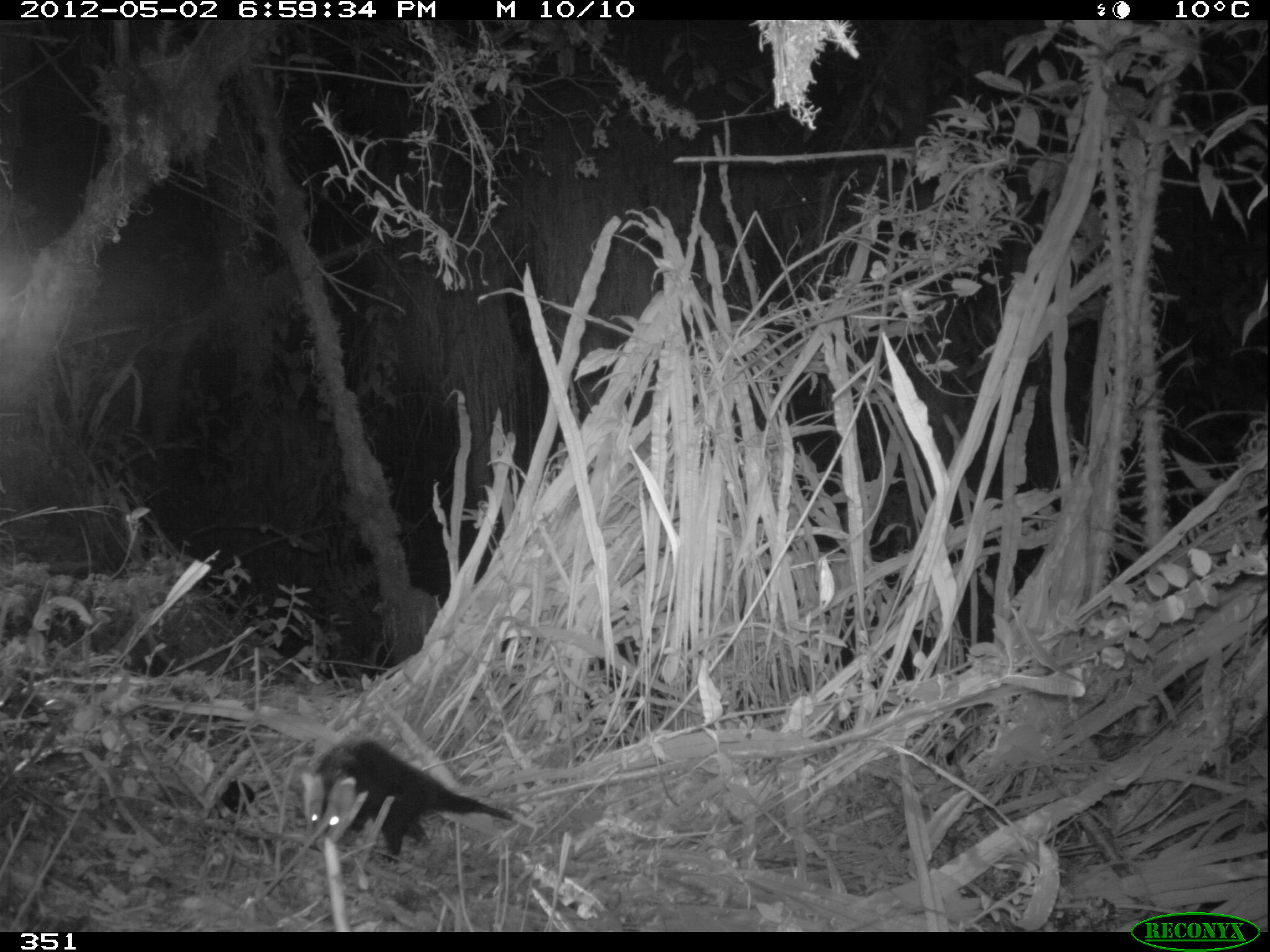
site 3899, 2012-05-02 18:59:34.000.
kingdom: Animalia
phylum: Chordata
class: Mammalia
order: Didelphimorphia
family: Didelphidae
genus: Didelphis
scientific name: Didelphis pernigra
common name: andean white-eared opossum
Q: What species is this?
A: Didelphis pernigra (andean white-eared opossum).